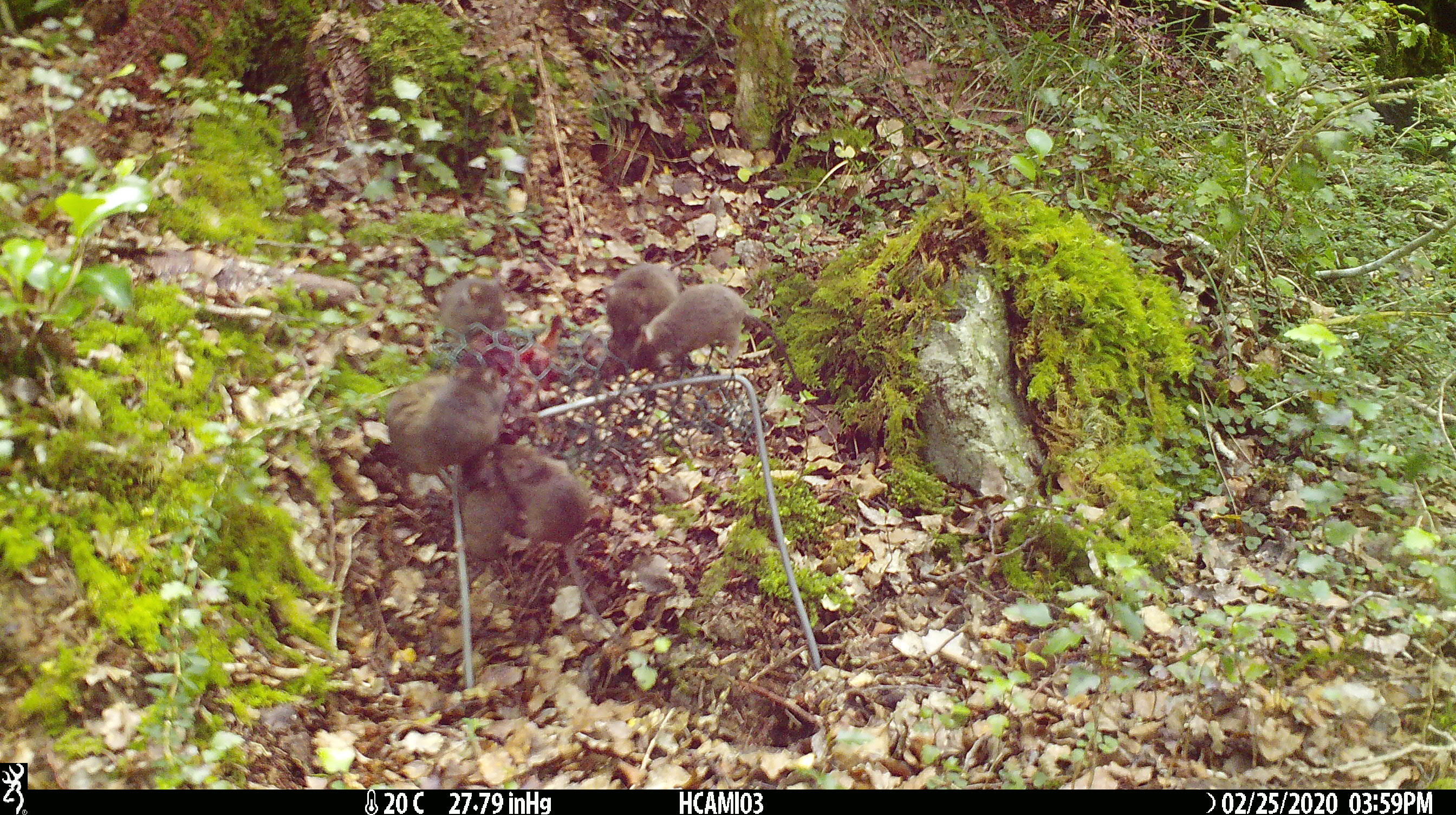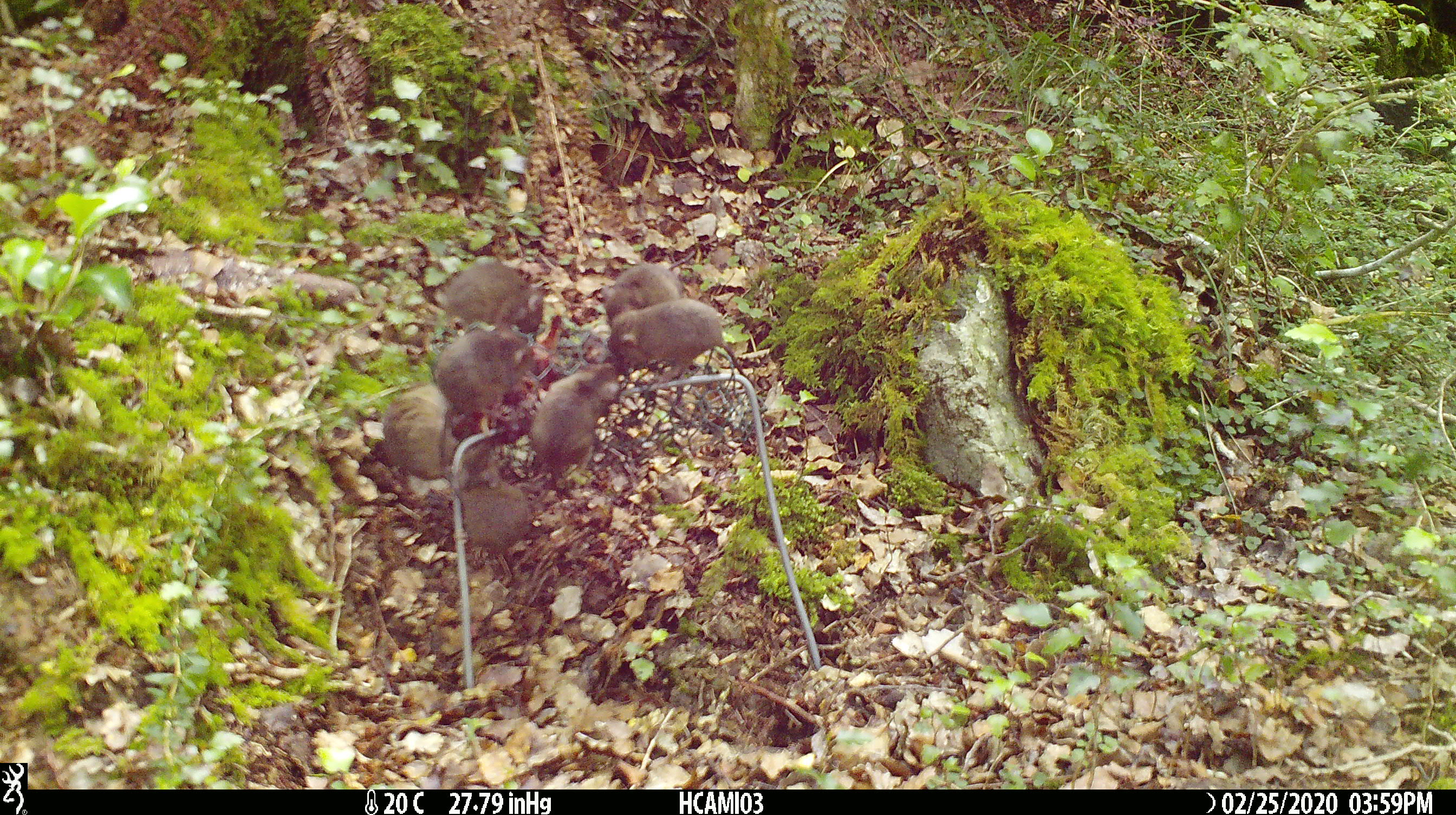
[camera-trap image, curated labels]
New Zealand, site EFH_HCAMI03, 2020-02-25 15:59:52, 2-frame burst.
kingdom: Animalia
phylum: Chordata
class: Mammalia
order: Rodentia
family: Muridae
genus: Mus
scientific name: Mus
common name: mouse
Mouse (Mus).